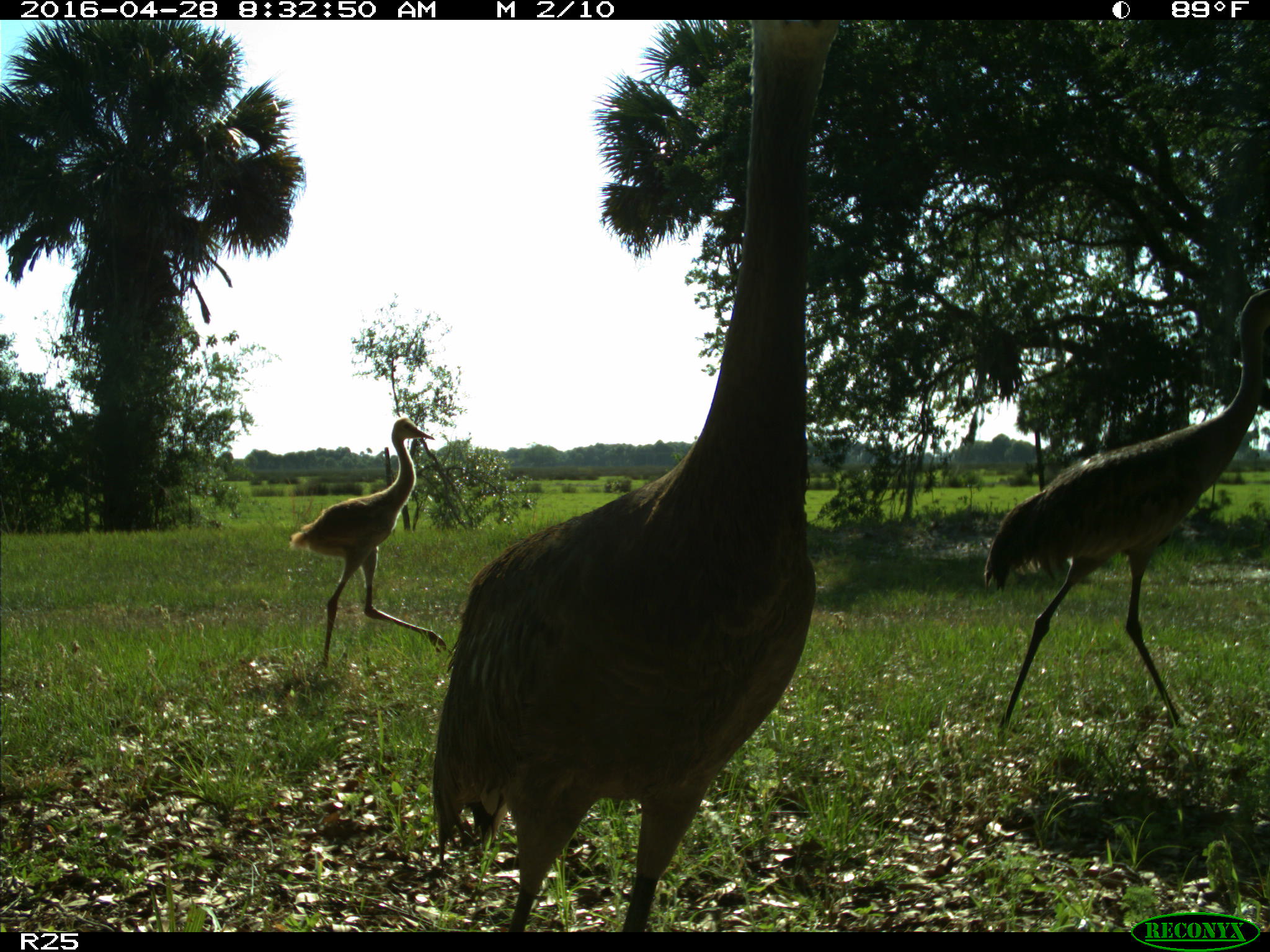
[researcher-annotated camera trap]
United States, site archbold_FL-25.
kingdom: Animalia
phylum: Chordata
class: Aves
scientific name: Aves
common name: birds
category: unidentified bird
Unidentified bird (birds) (Aves).